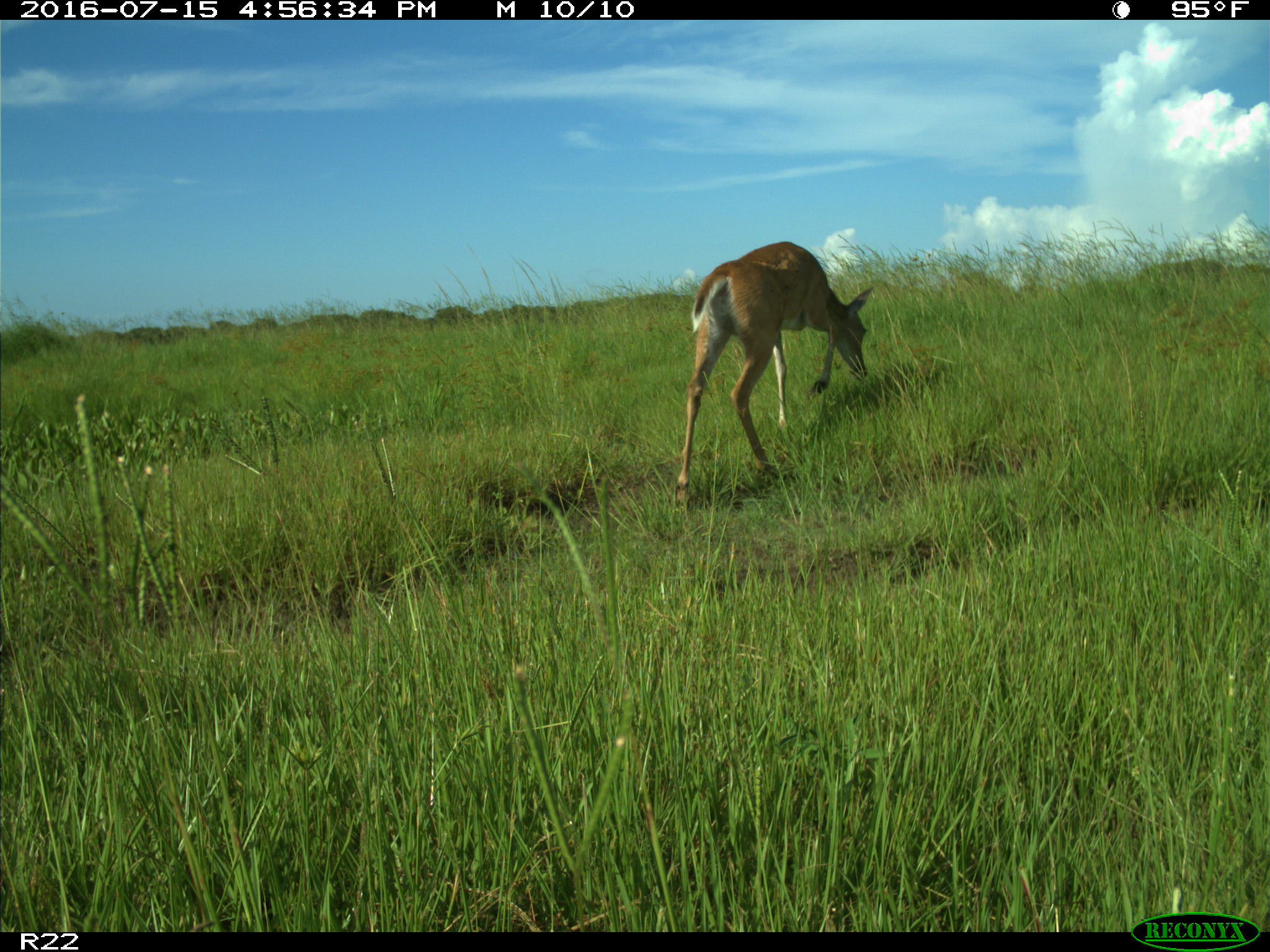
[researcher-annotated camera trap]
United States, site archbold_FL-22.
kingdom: Animalia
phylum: Chordata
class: Mammalia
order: Artiodactyla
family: Cervidae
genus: Odocoileus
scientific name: Odocoileus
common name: deer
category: unidentified deer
Unidentified deer (deer) (Odocoileus).